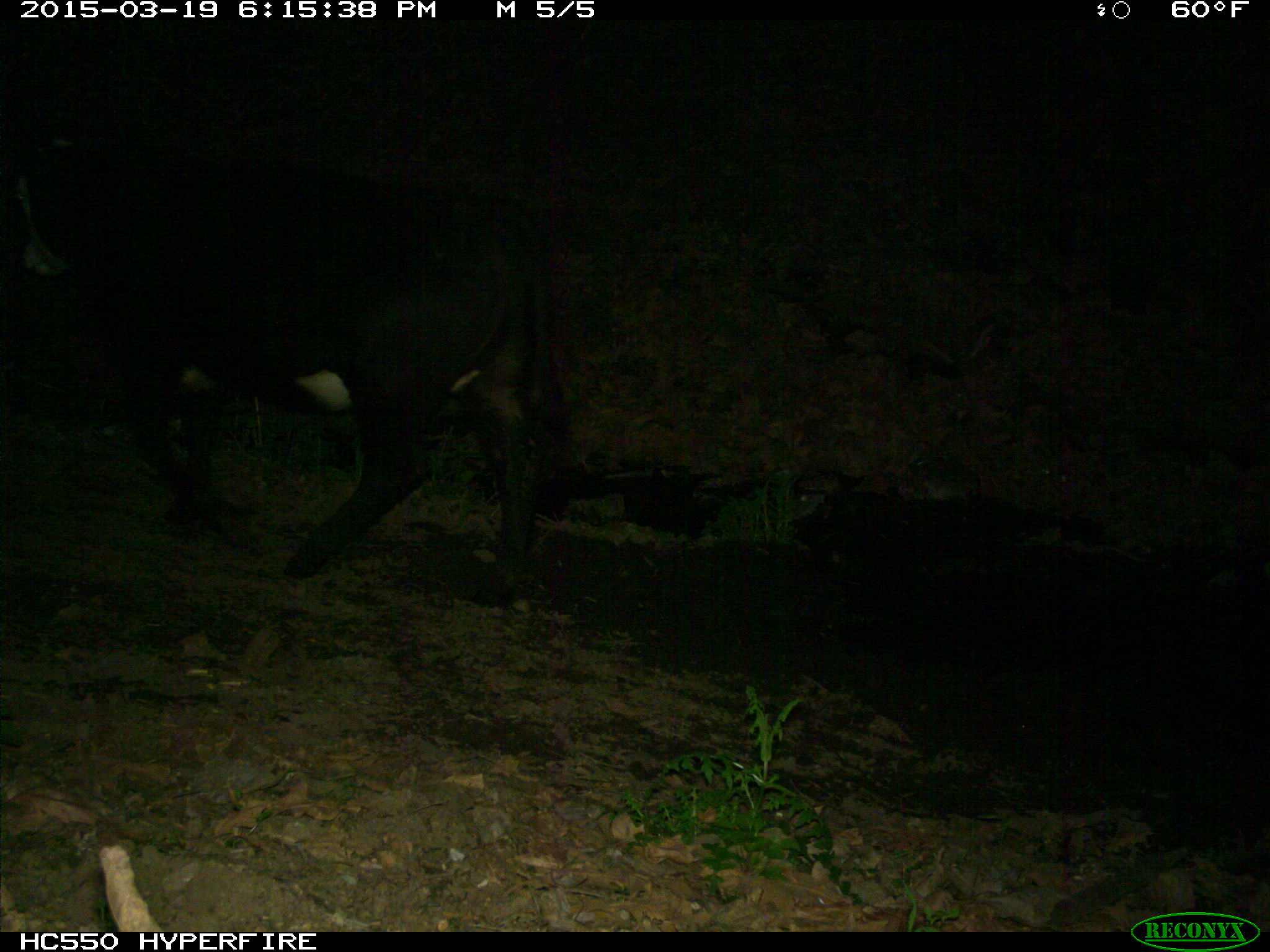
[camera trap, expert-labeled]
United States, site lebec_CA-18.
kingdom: Animalia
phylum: Chordata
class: Mammalia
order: Artiodactyla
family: Bovidae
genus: Bos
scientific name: Bos taurus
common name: domestic cow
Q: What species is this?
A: Bos taurus (domestic cow).